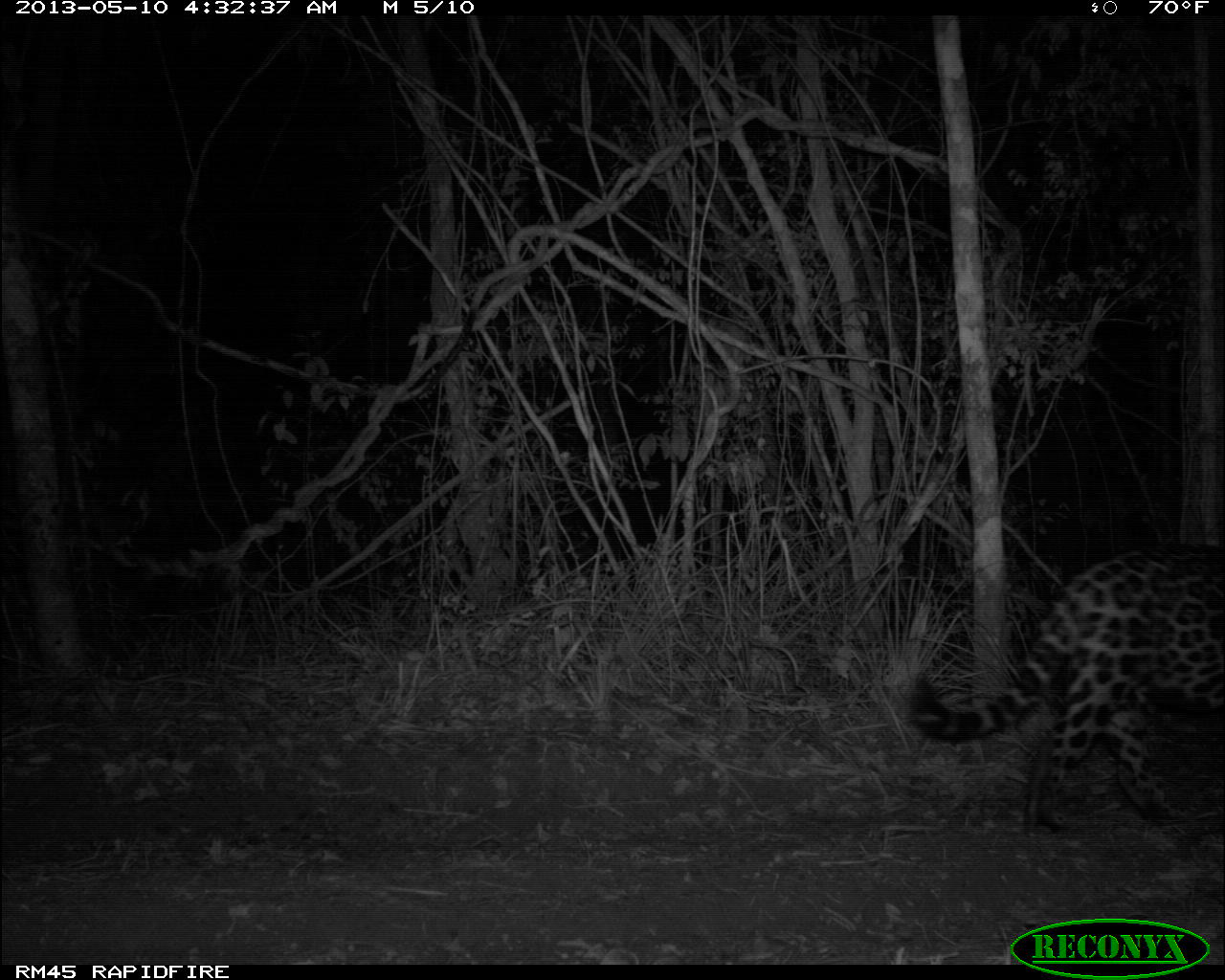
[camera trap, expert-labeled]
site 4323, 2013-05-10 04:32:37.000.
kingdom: Animalia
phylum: Chordata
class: Mammalia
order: Carnivora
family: Felidae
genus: Panthera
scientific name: Panthera onca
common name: jaguar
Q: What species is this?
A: Panthera onca (jaguar).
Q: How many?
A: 1.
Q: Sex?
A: Male.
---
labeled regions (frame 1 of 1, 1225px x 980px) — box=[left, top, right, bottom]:
panthera onca: box=[907, 538, 1225, 841]